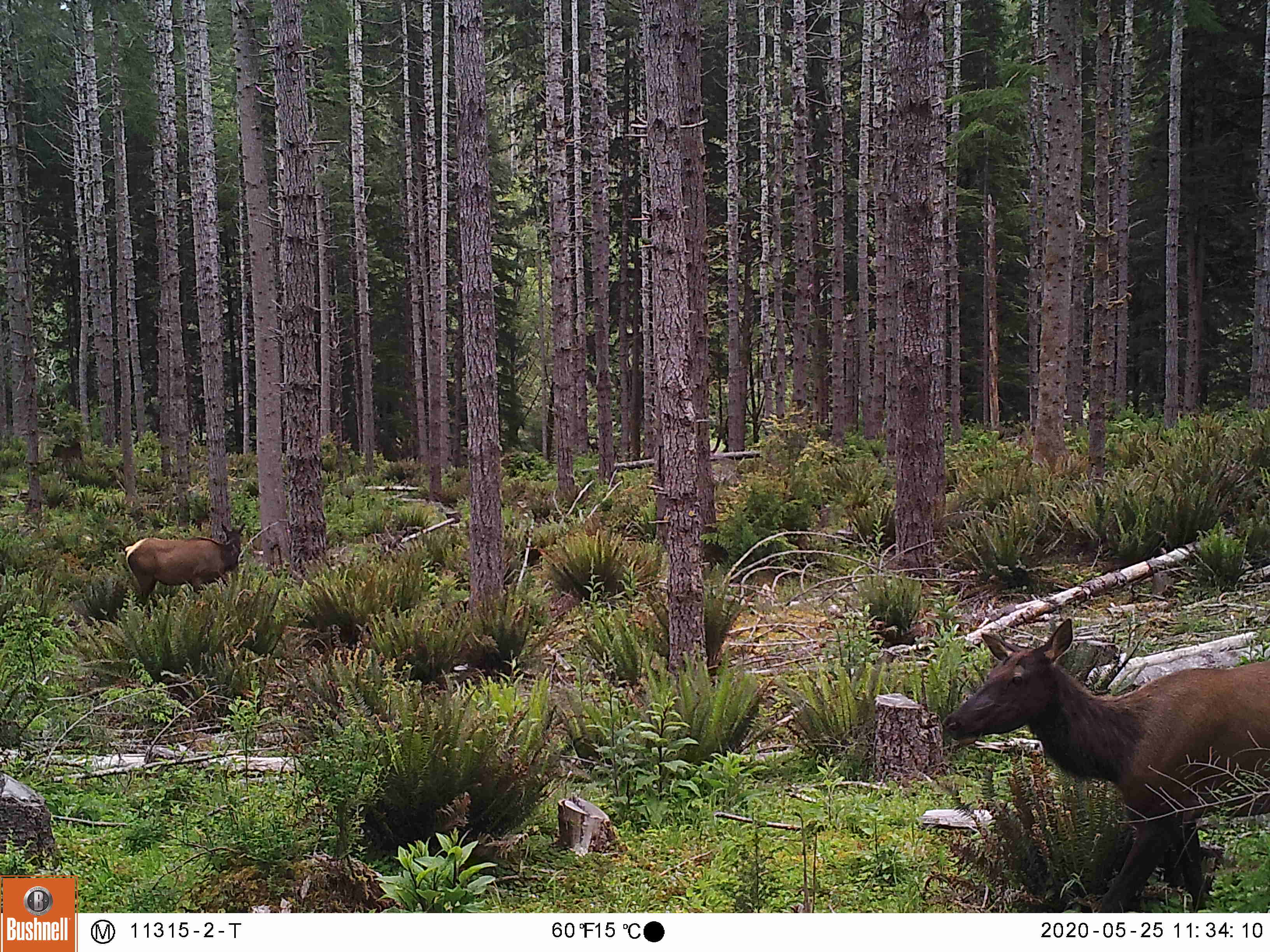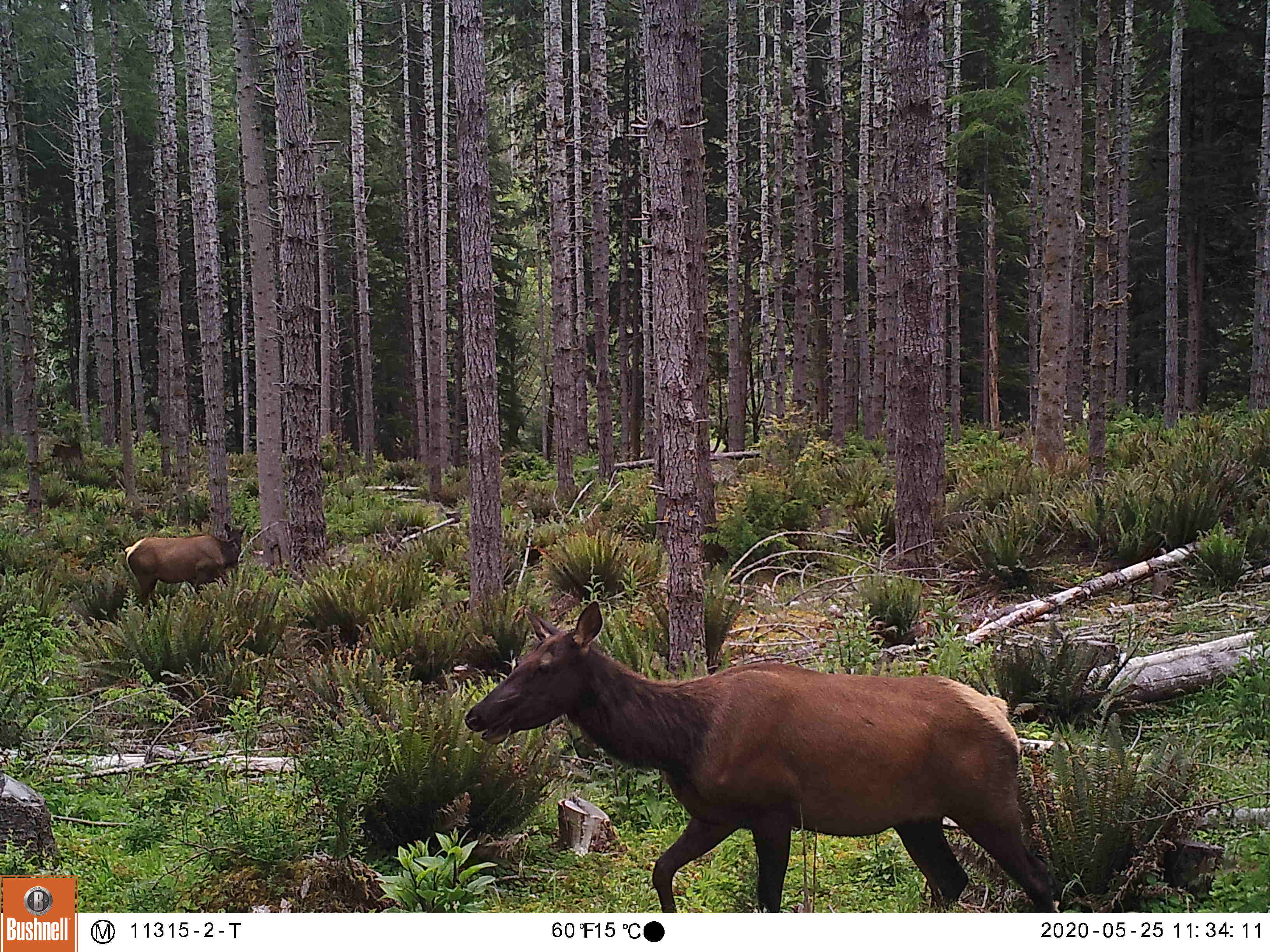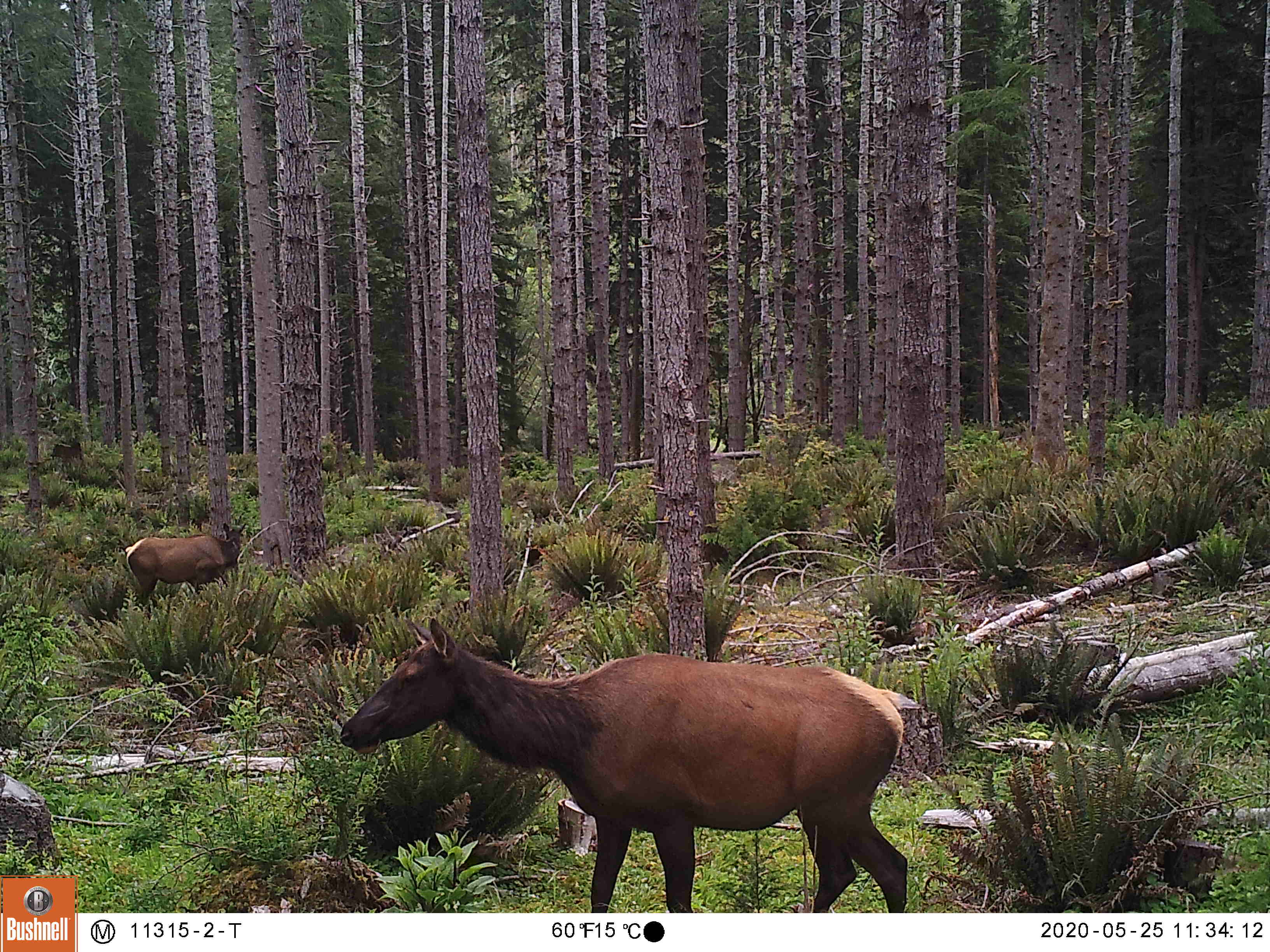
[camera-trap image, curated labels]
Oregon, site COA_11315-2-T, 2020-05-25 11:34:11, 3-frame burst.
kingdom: Animalia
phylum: Chordata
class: Mammalia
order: Artiodactyla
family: Cervidae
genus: Cervus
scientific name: Cervus canadensis roosevelti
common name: roosevelt elk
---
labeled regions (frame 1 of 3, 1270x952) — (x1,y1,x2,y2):
roosevelt elk: (933,609,1266,904); (117,514,247,609)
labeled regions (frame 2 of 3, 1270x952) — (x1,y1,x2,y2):
roosevelt elk: (459,589,1068,909); (117,507,252,613)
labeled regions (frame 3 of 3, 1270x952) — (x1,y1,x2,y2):
roosevelt elk: (327,611,922,904); (120,516,256,613)